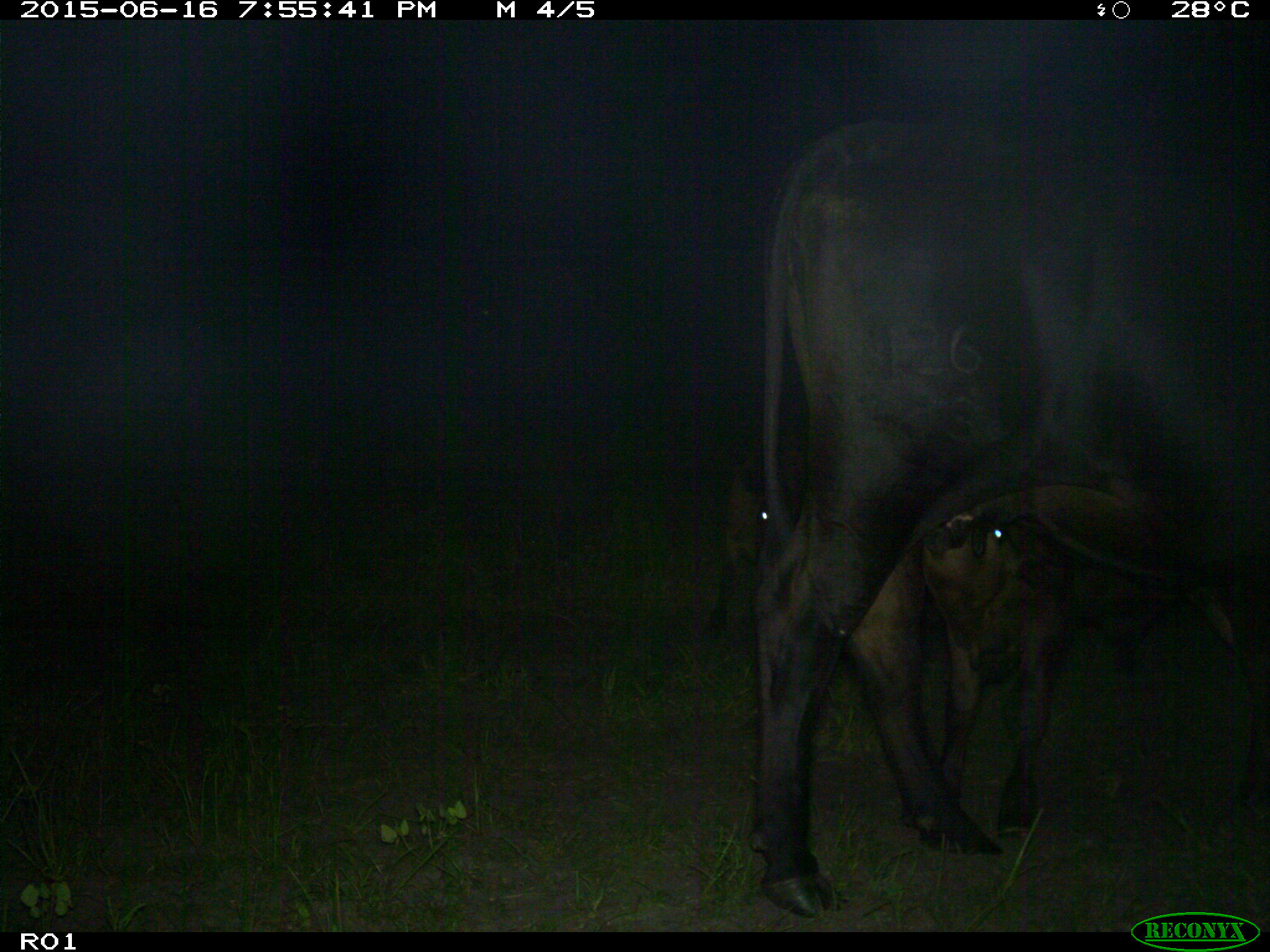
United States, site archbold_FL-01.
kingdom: Animalia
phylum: Chordata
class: Mammalia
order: Artiodactyla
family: Bovidae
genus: Bos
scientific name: Bos taurus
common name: domestic cow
Bos taurus (domestic cow).